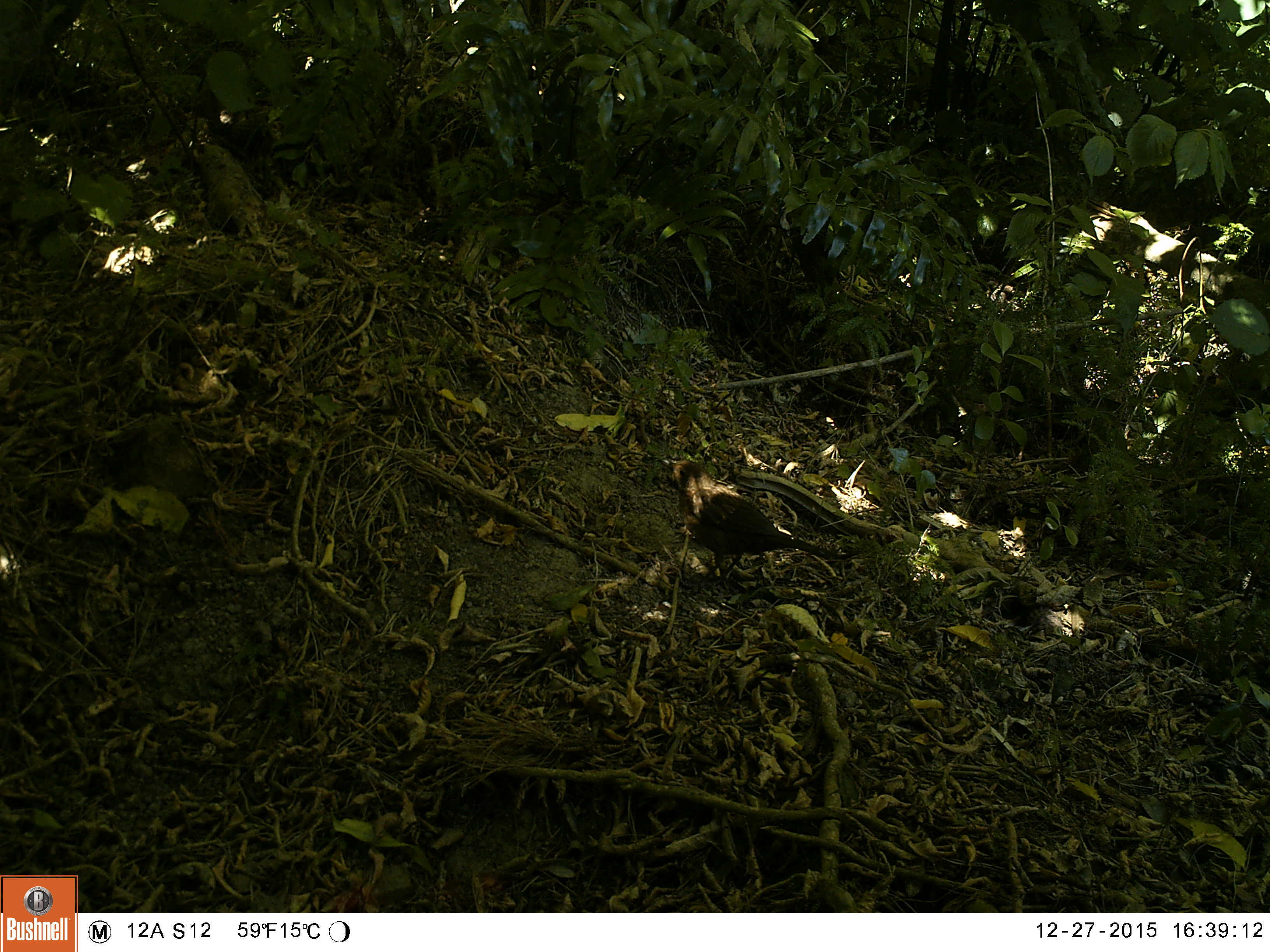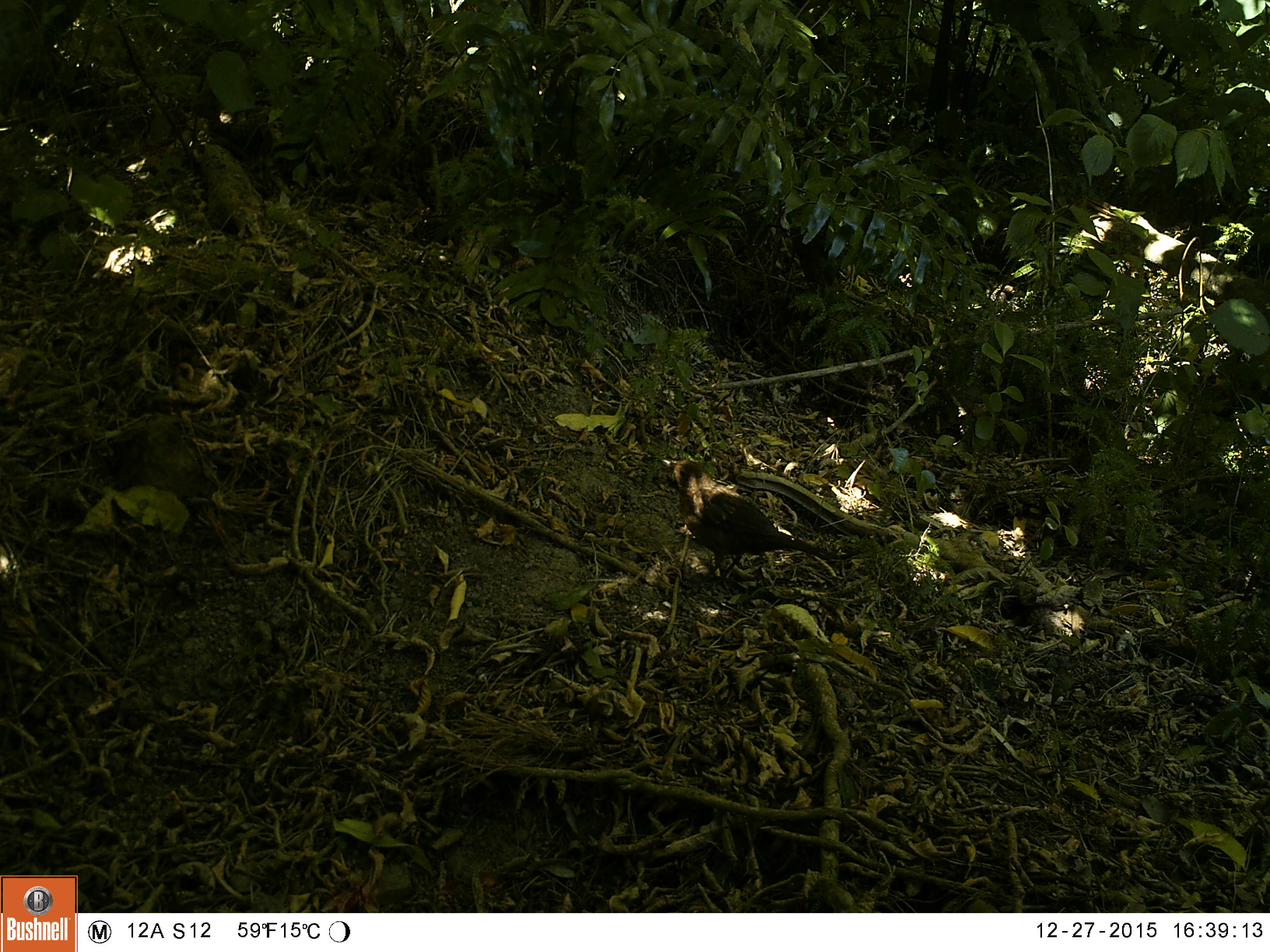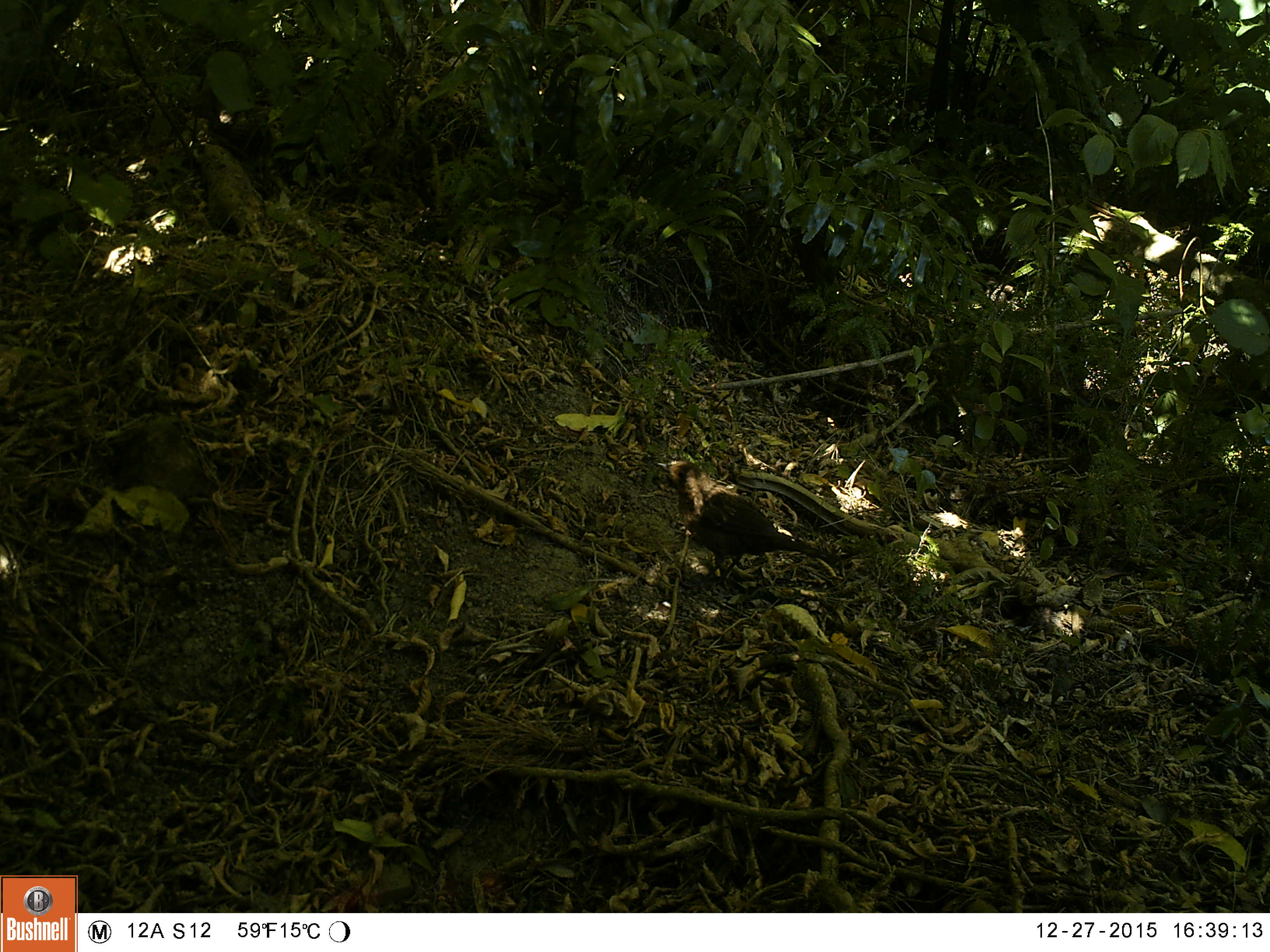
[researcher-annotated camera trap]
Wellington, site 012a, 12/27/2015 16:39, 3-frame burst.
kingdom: Animalia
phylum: Chordata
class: Aves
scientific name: Aves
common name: bird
Bird (Aves).